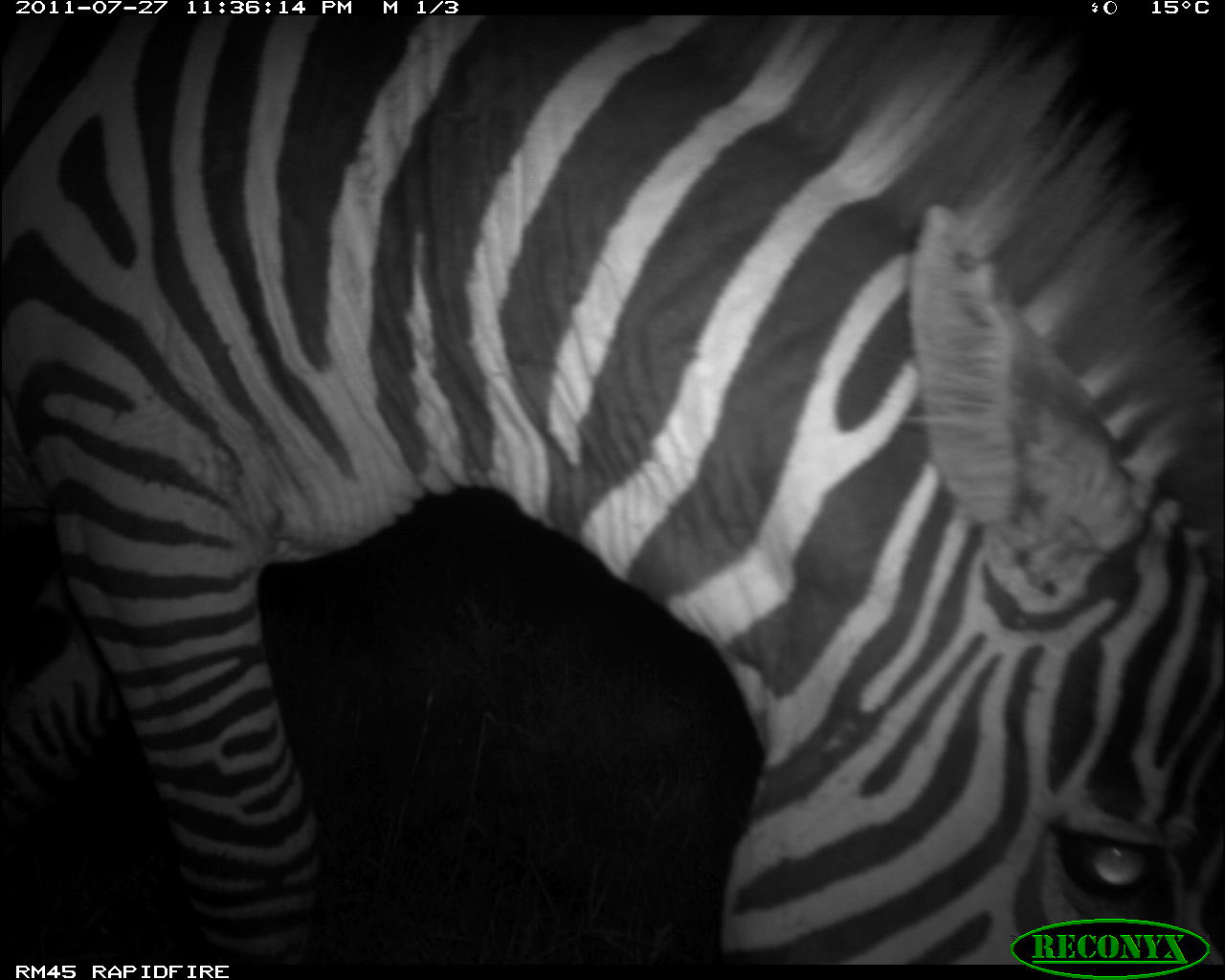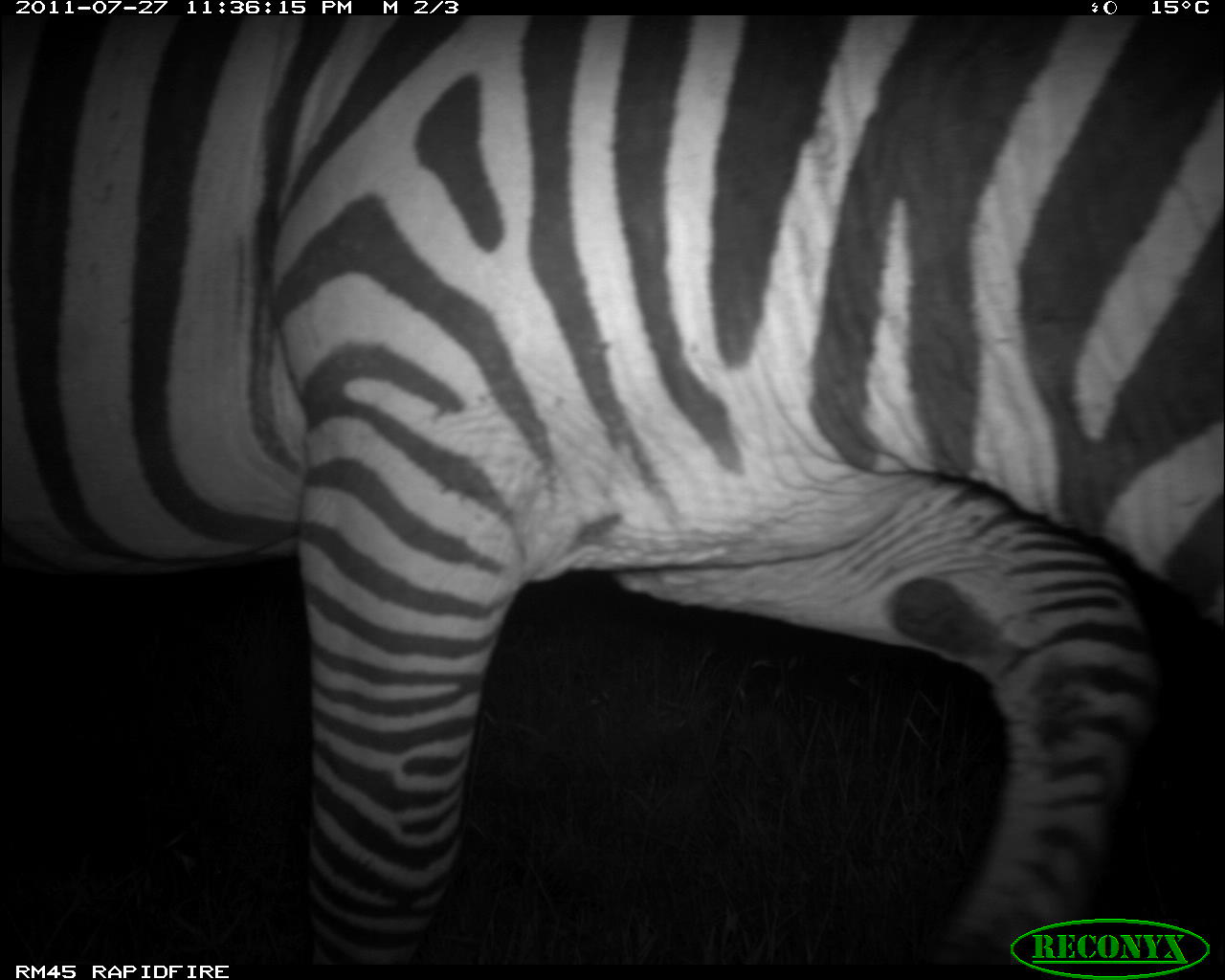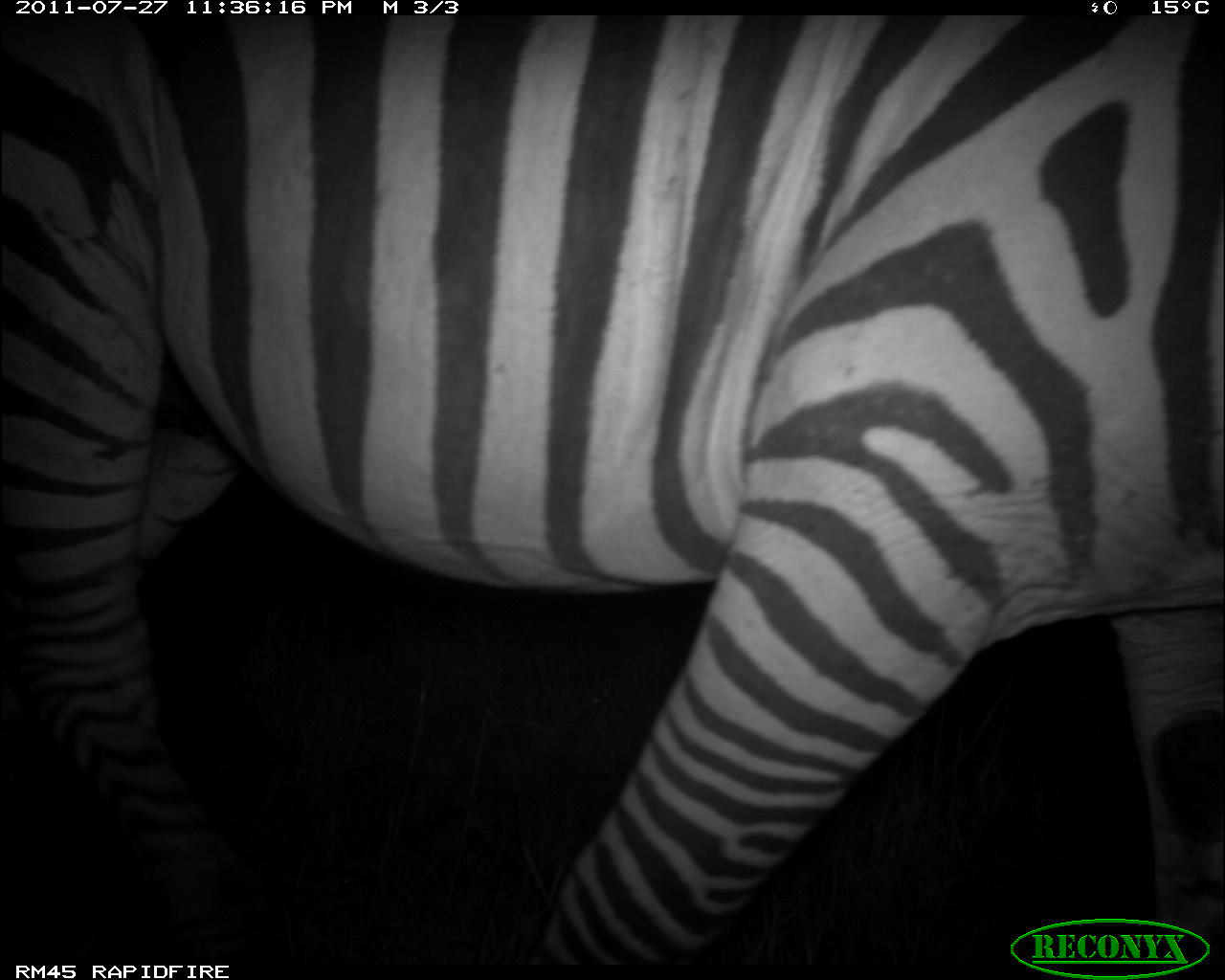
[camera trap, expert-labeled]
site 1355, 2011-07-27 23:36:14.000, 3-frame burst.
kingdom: Animalia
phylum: Chordata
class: Mammalia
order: Perissodactyla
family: Equidae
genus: Equus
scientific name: Equus quagga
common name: plains zebra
Equus quagga (plains zebra), count 1.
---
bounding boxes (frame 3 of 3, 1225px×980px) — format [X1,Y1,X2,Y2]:
equus quagga: [4,17,1221,963]